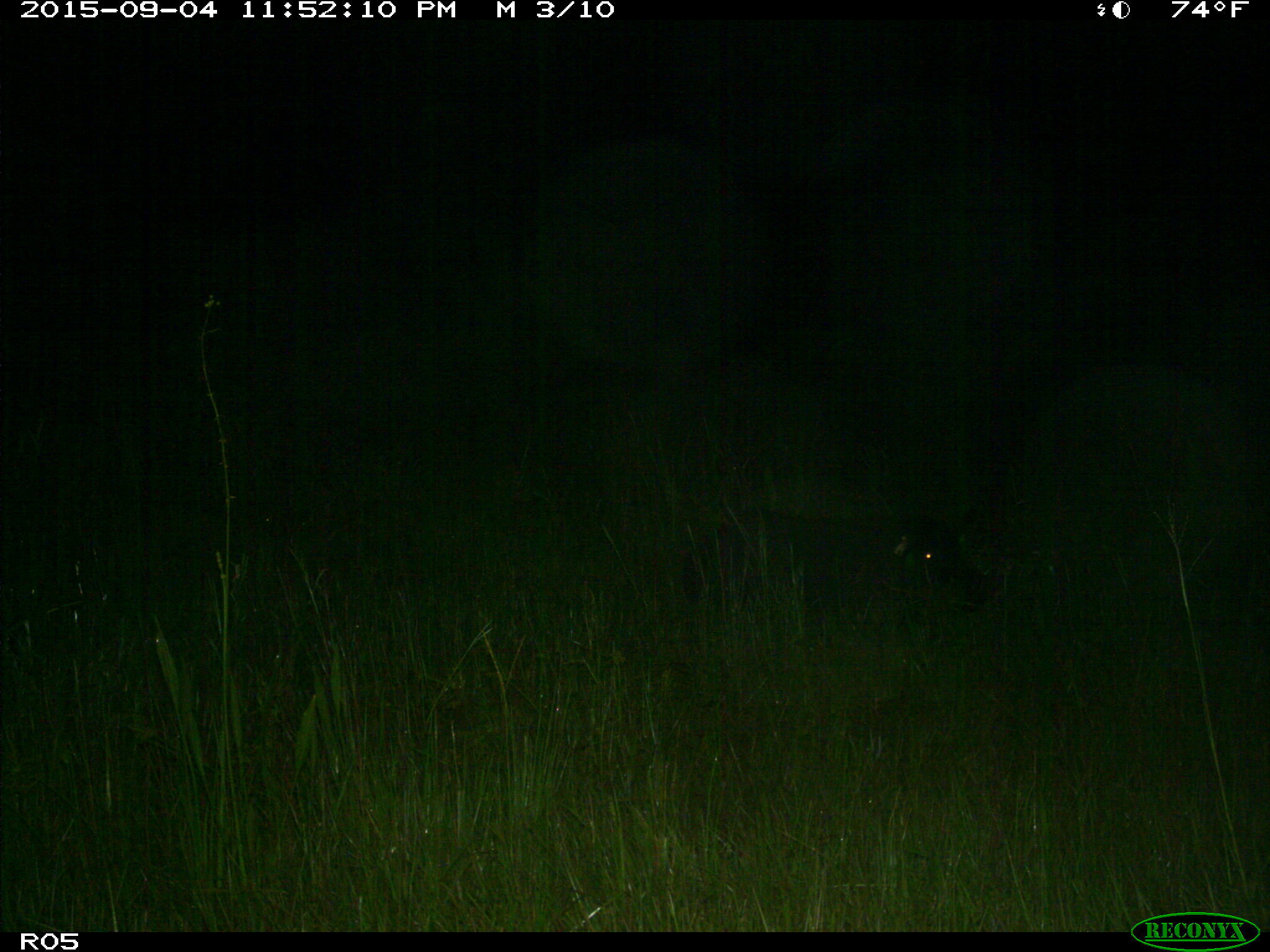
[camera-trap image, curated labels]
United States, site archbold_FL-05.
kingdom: Animalia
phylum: Chordata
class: Mammalia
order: Artiodactyla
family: Suidae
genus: Sus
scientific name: Sus scrofa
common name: wild boar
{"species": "Sus scrofa (wild boar)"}